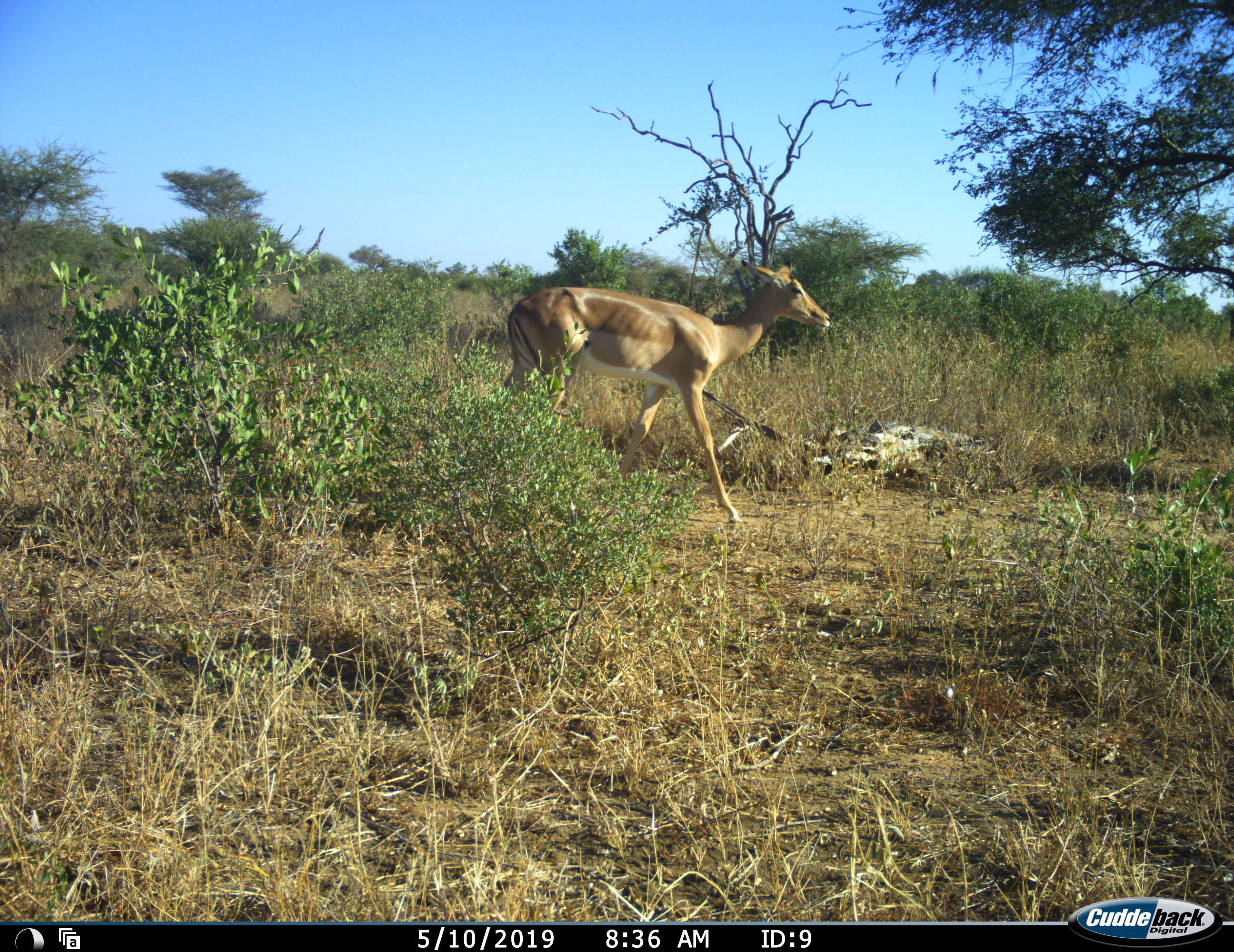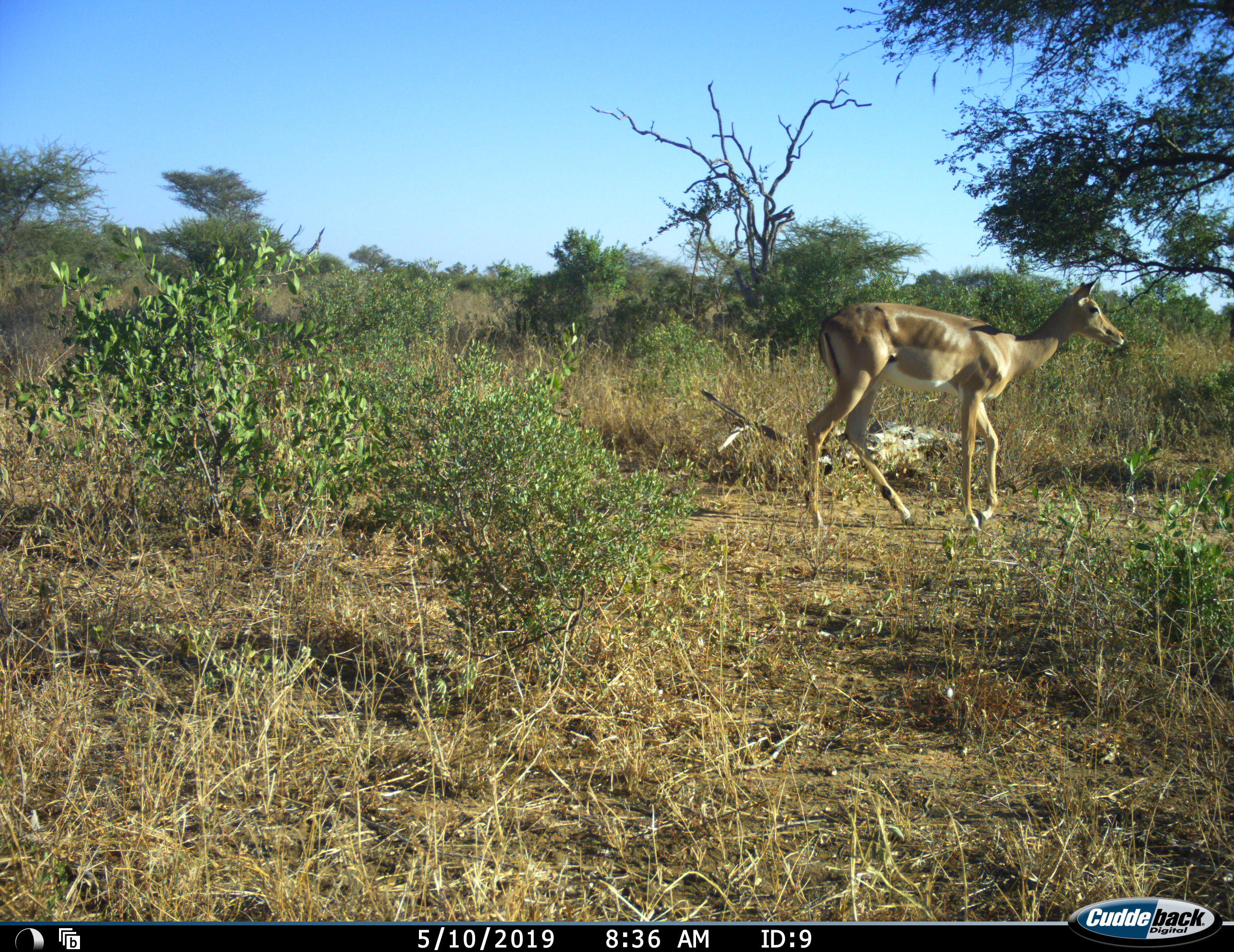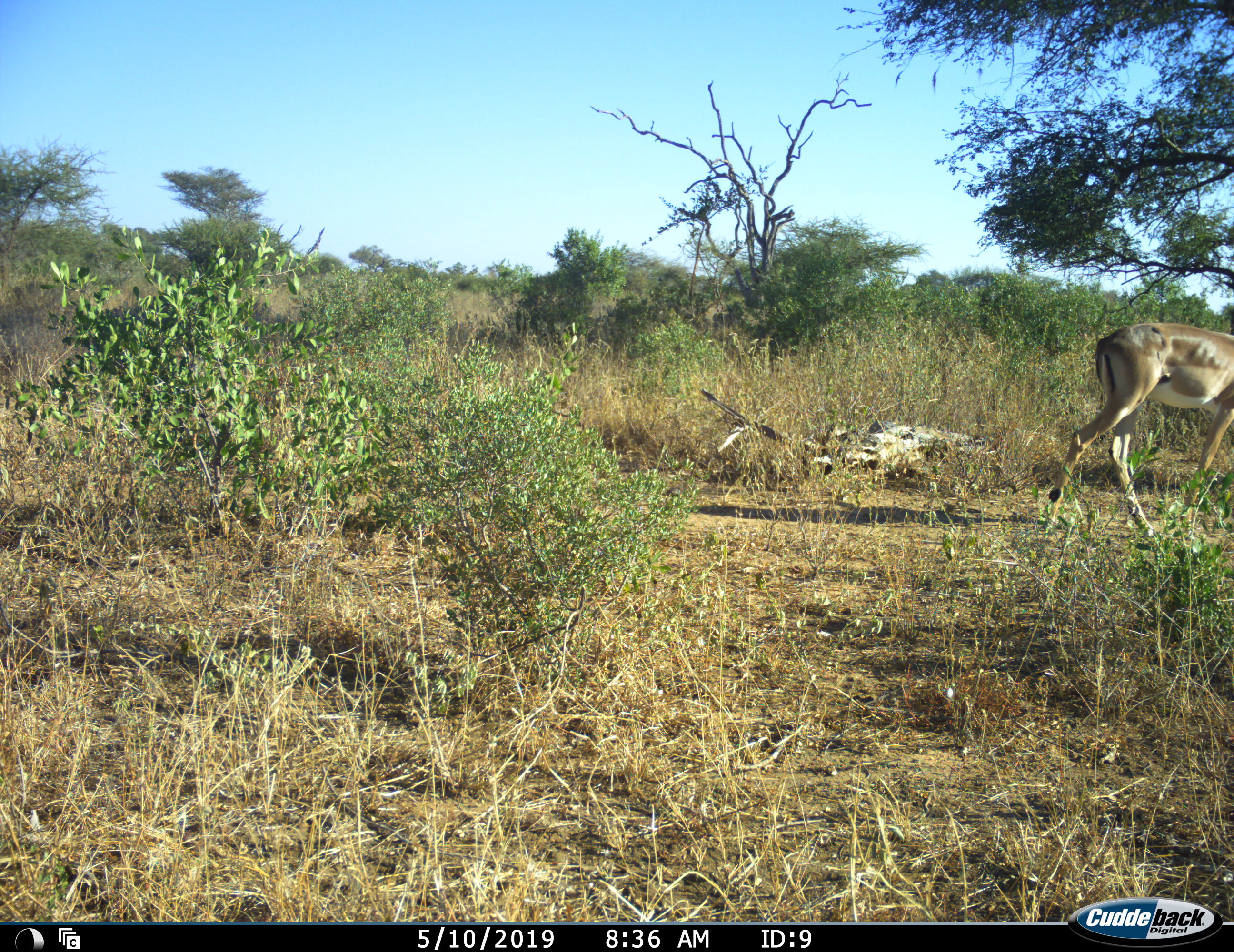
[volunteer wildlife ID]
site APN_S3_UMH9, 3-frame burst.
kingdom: Animalia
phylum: Chordata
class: Mammalia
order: Artiodactyla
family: Bovidae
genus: Aepyceros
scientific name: Aepyceros melampus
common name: impala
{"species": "impala (Aepyceros melampus)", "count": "1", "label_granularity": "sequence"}